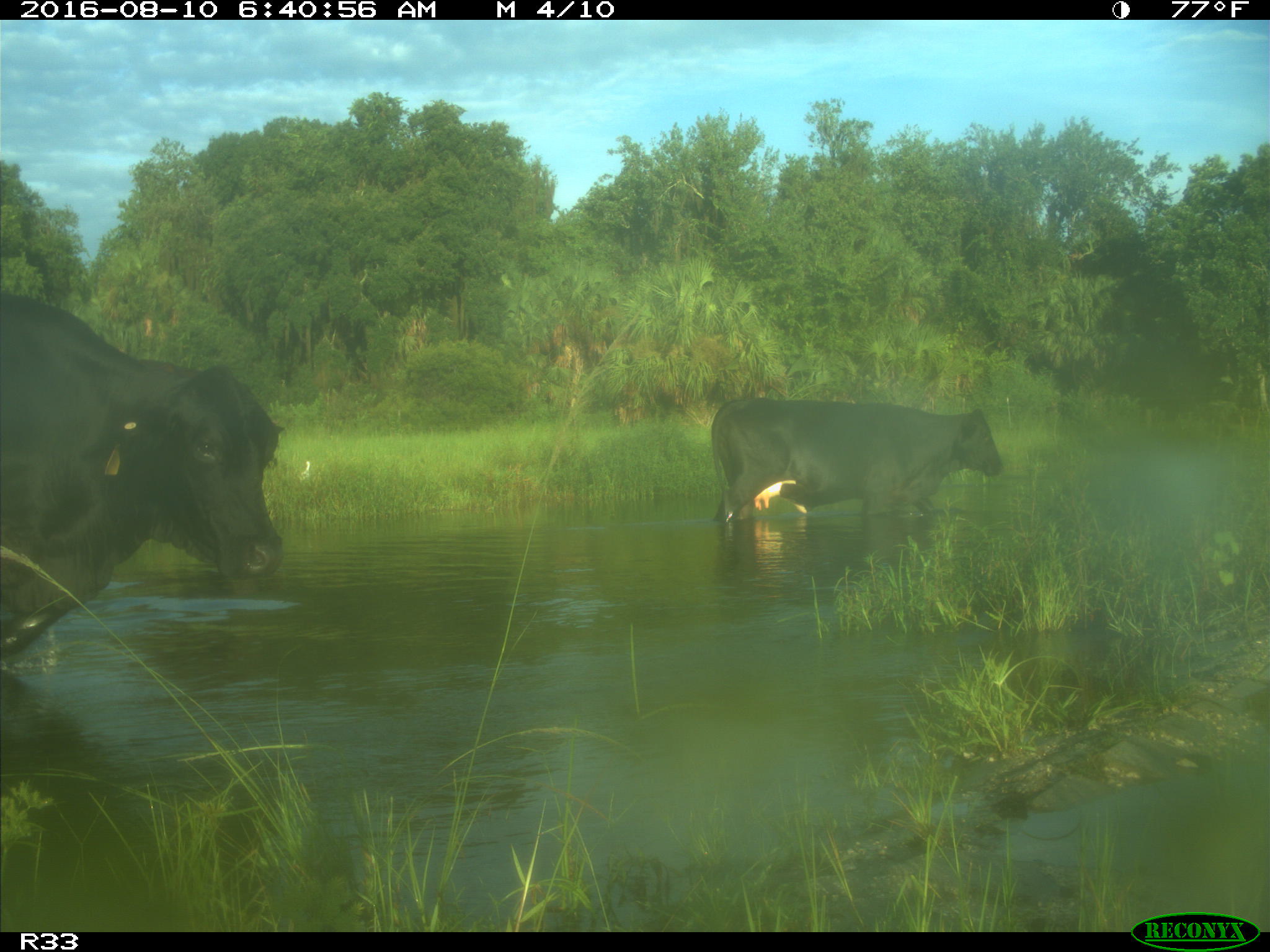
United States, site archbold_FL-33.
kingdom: Animalia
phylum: Chordata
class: Mammalia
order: Artiodactyla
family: Bovidae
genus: Bos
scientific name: Bos taurus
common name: domestic cow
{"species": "Bos taurus (domestic cow)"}